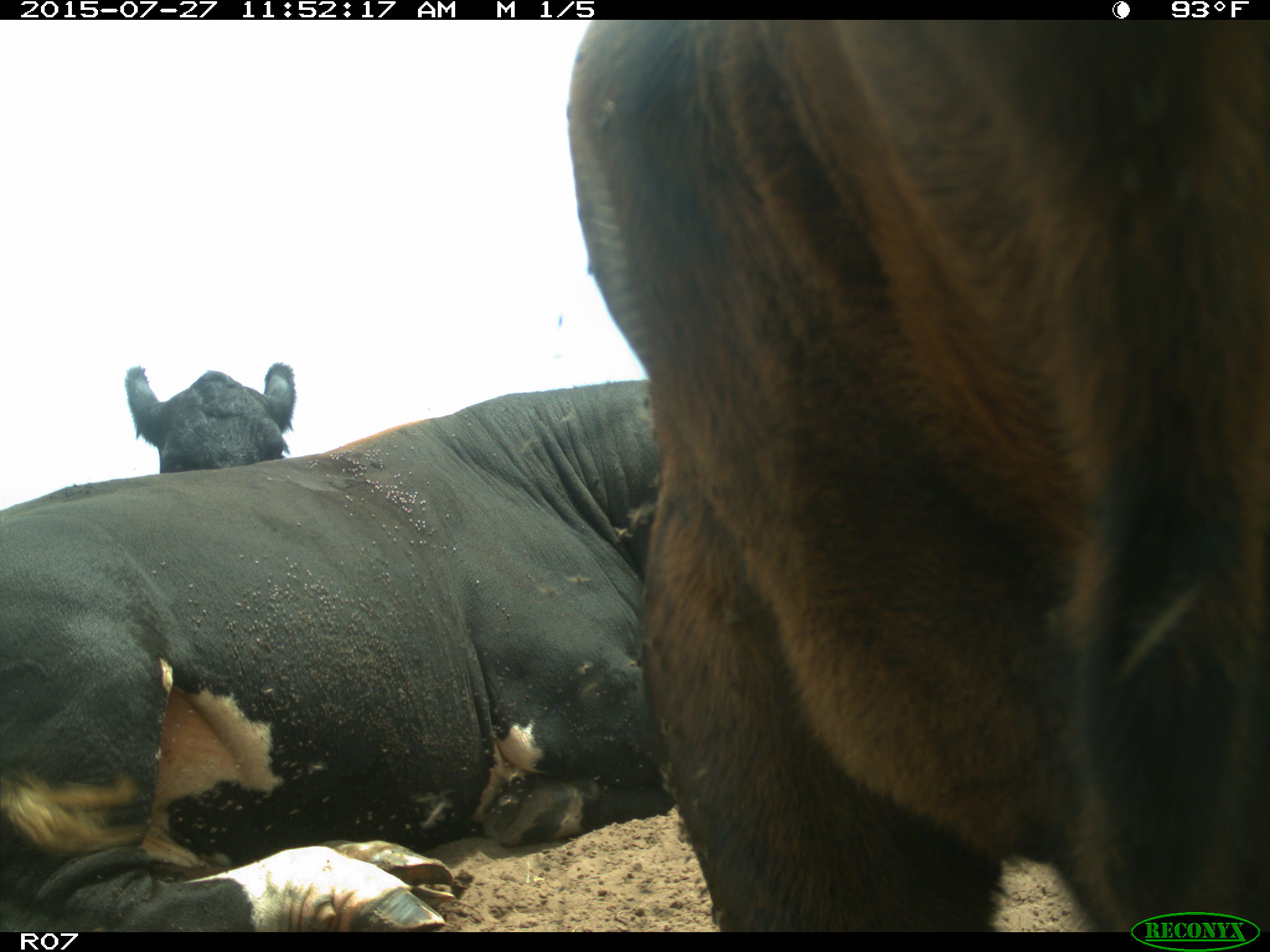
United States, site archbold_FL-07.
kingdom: Animalia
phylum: Chordata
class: Mammalia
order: Artiodactyla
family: Bovidae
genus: Bos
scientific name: Bos taurus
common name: domestic cow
Bos taurus (domestic cow).